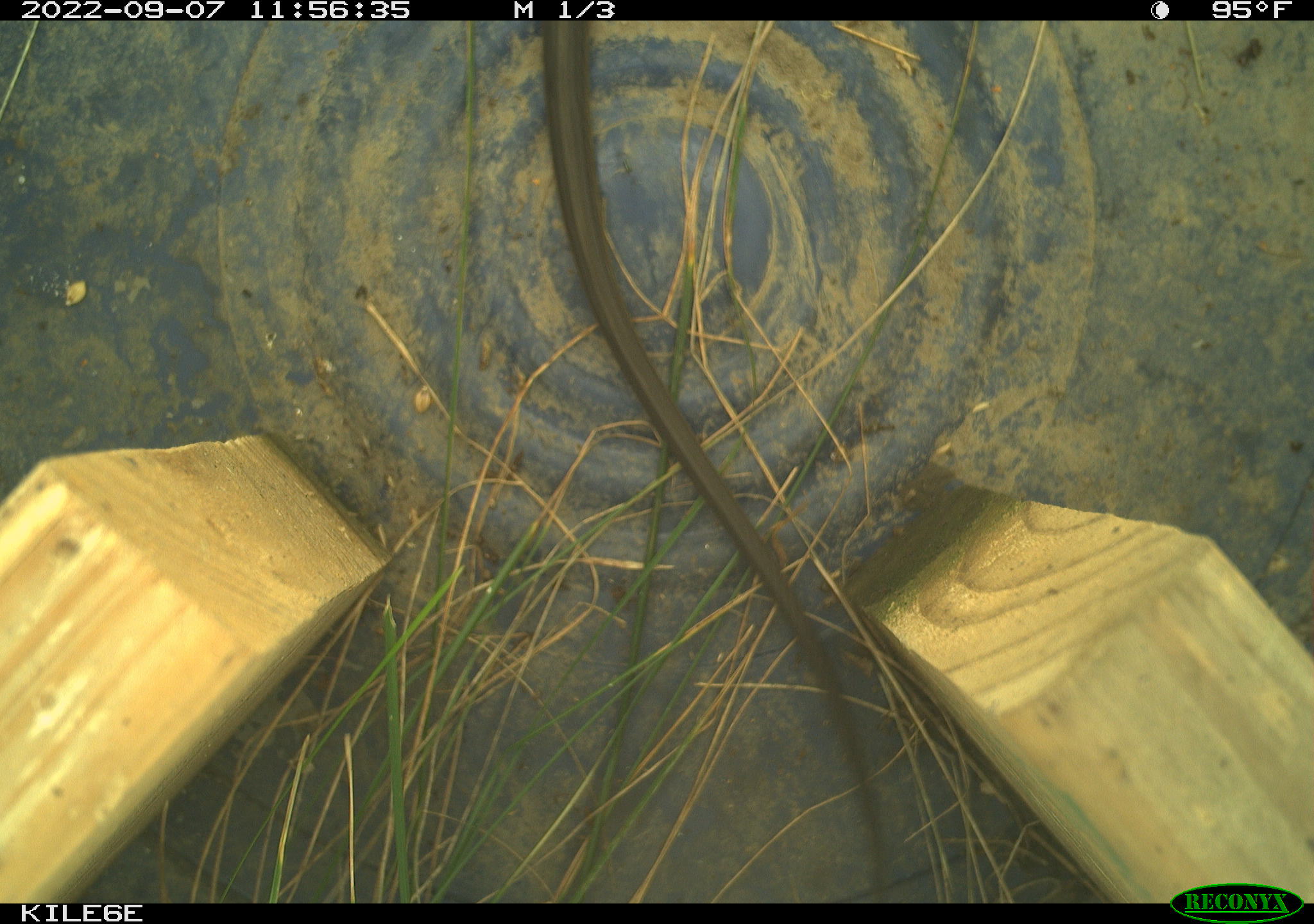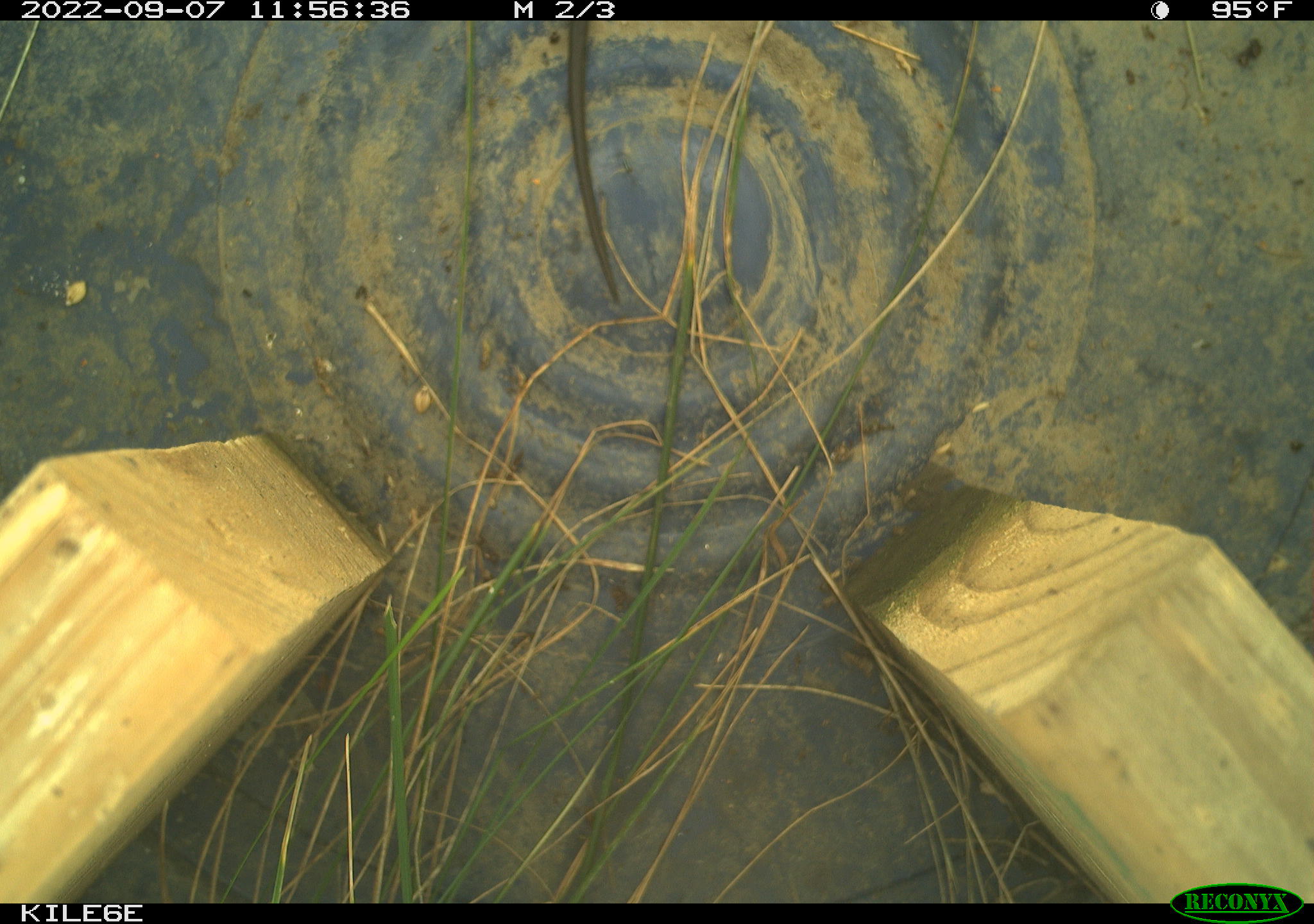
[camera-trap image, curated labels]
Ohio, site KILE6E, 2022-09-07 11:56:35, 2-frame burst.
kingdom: Animalia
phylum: Chordata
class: Reptilia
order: Squamata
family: Colubridae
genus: Thamnophis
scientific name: Thamnophis sirtalis sirtalis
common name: eastern gartersnake